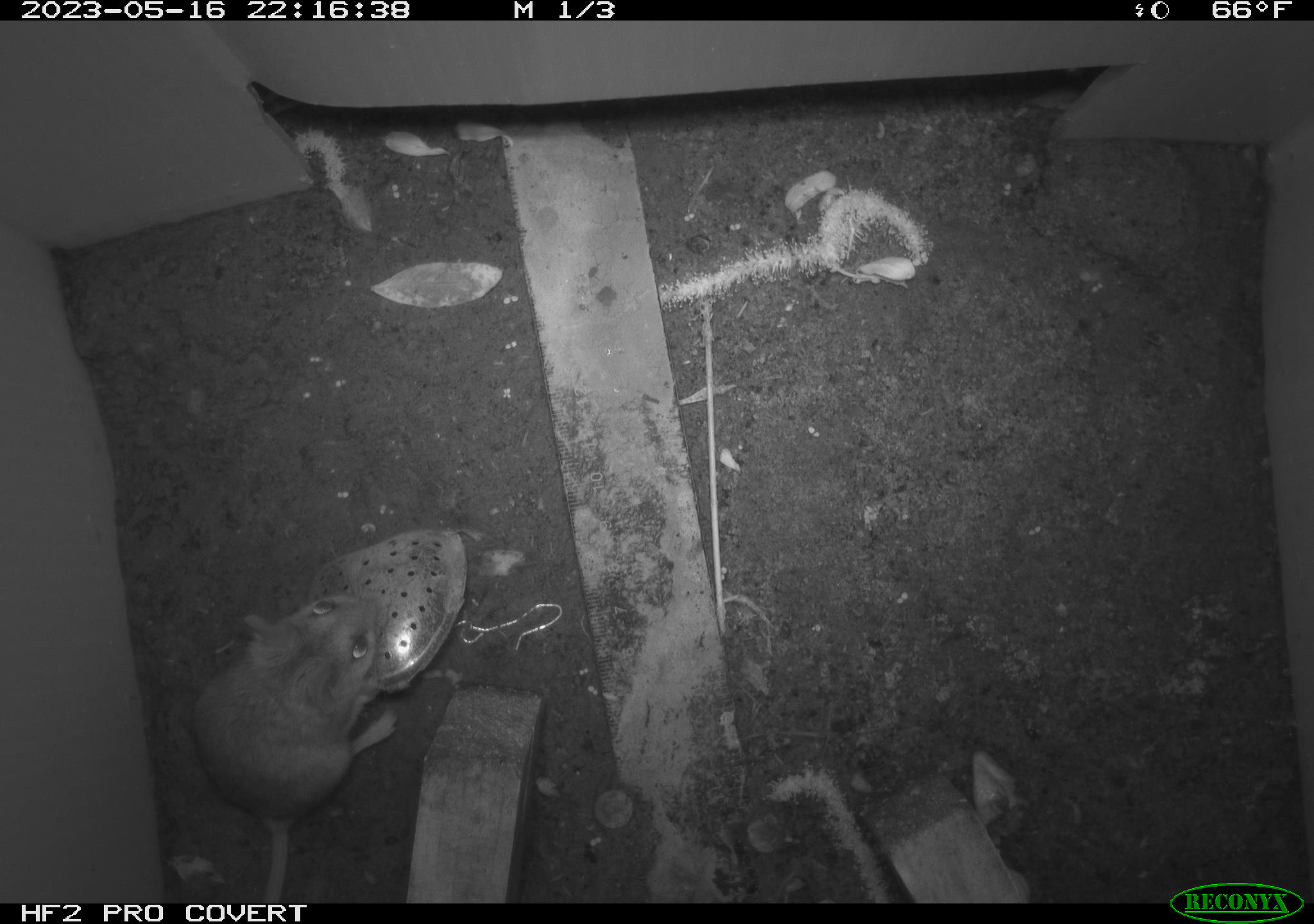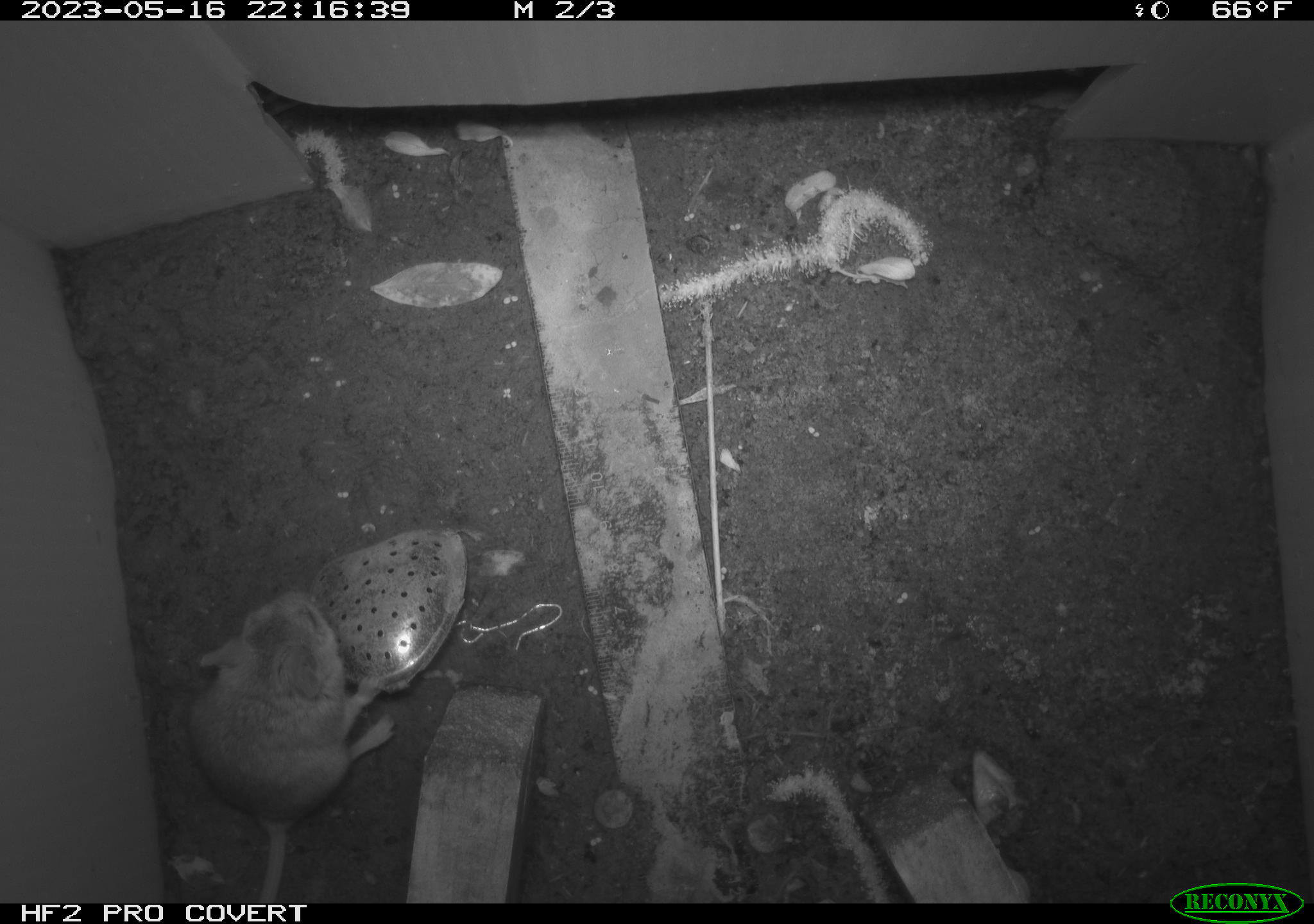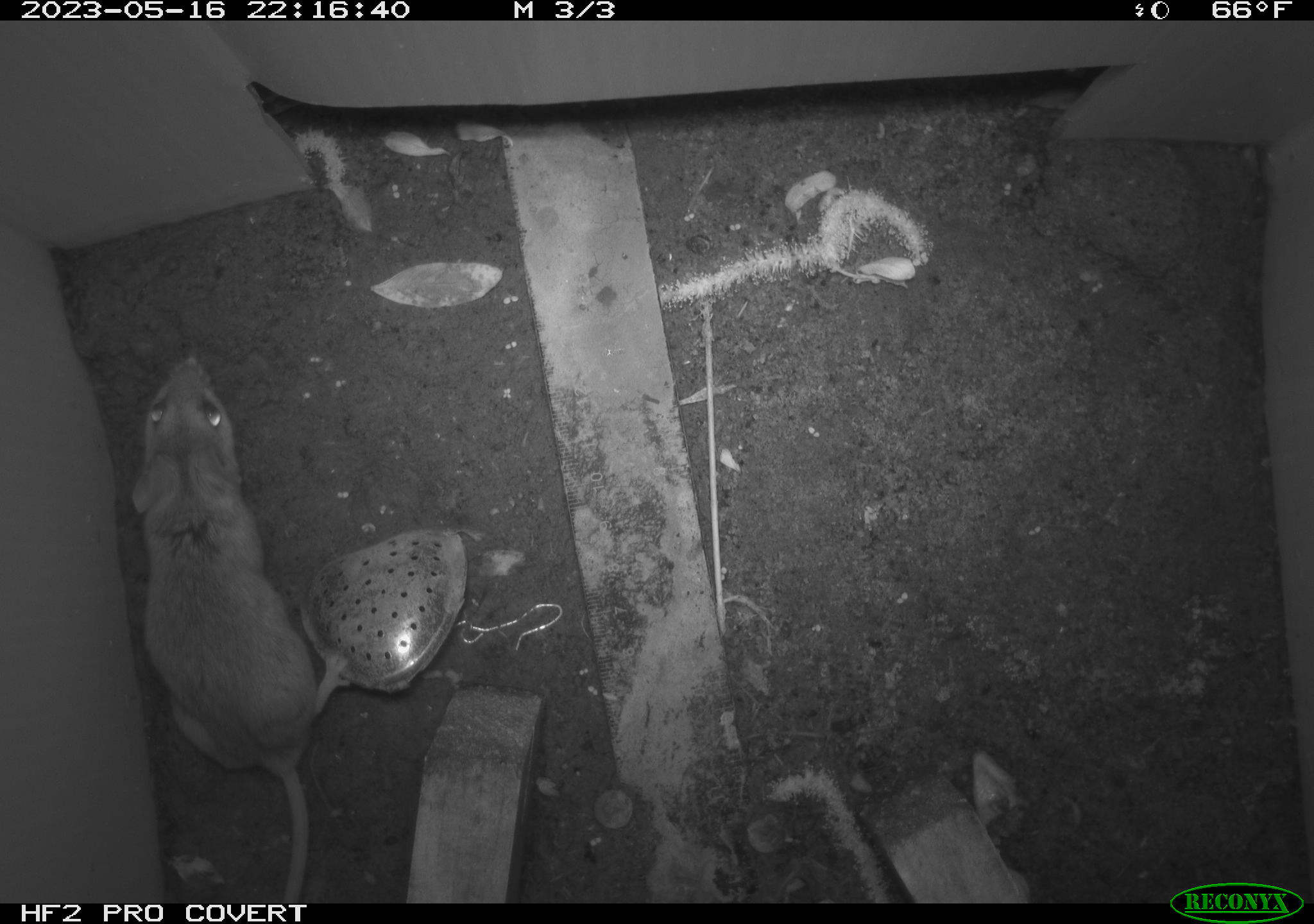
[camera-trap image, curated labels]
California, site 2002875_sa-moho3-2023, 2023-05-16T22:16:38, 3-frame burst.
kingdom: Animalia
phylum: Chordata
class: Mammalia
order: Rodentia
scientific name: Rodentia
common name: mouse species